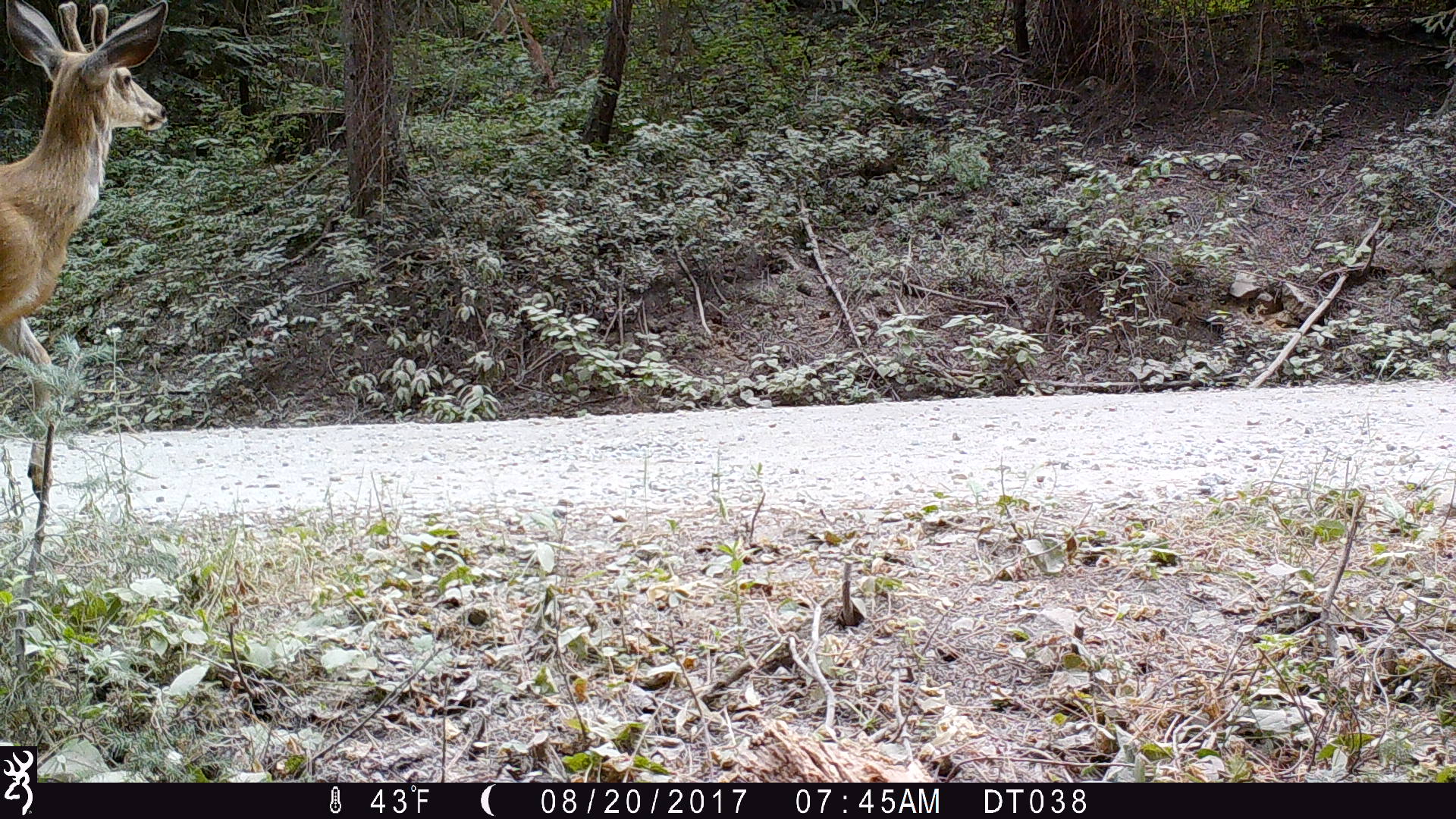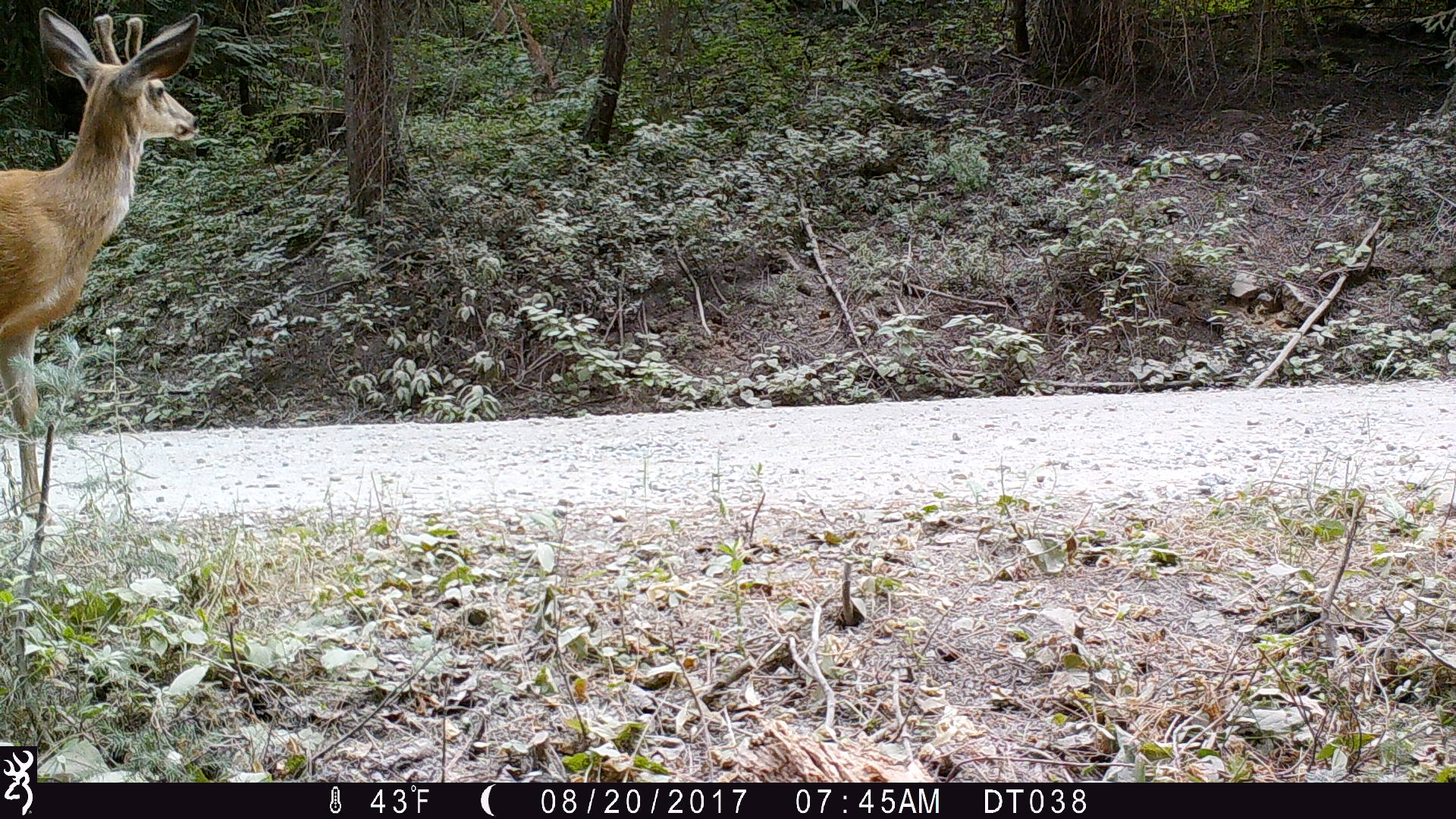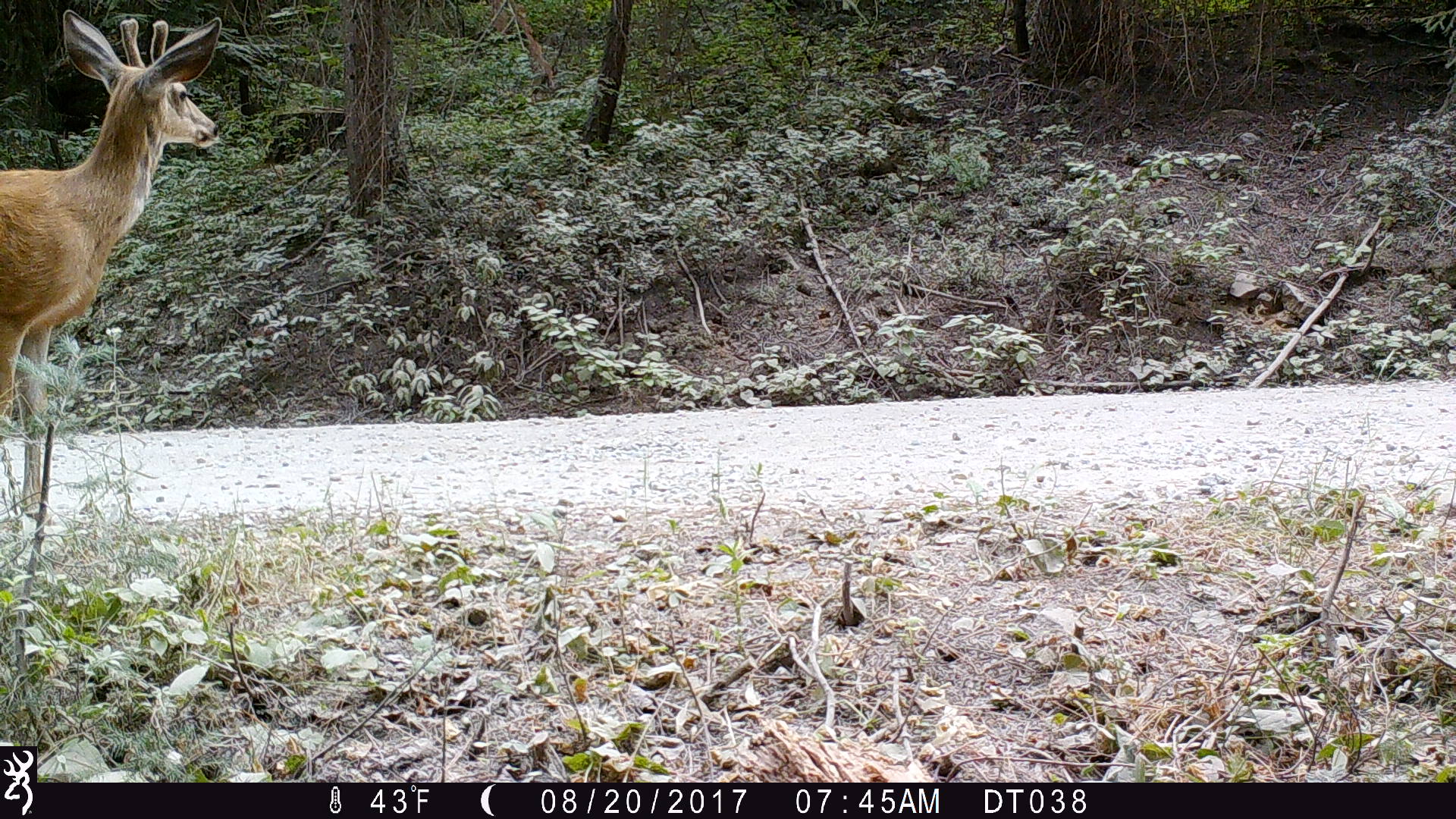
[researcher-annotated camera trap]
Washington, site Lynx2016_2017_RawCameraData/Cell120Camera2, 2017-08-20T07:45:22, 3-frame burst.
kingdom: Animalia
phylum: Chordata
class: Mammalia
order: Artiodactyla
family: Cervidae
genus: Odocoileus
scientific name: Odocoileus hemionus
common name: mule deer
Odocoileus hemionus (mule deer). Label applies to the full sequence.